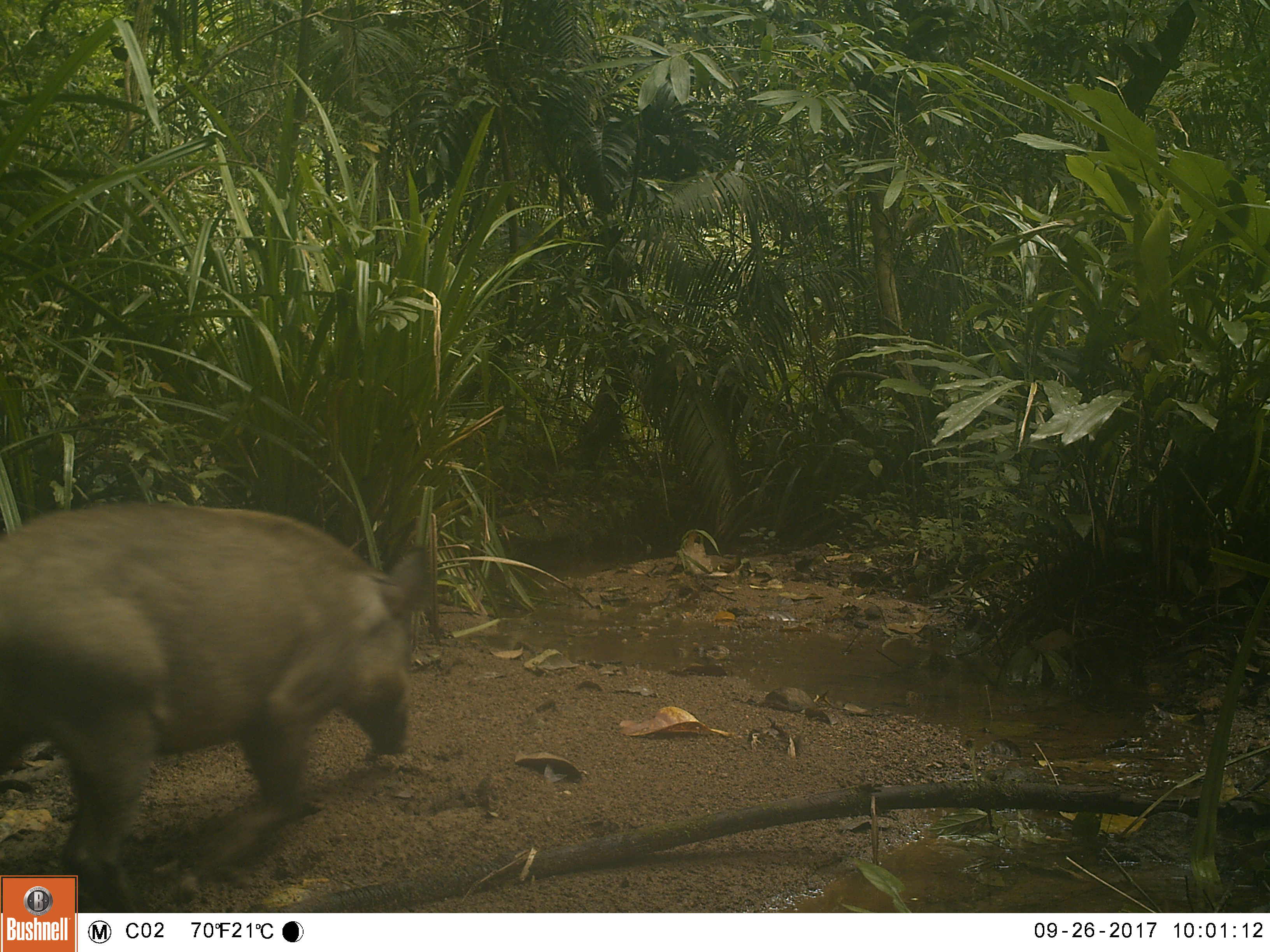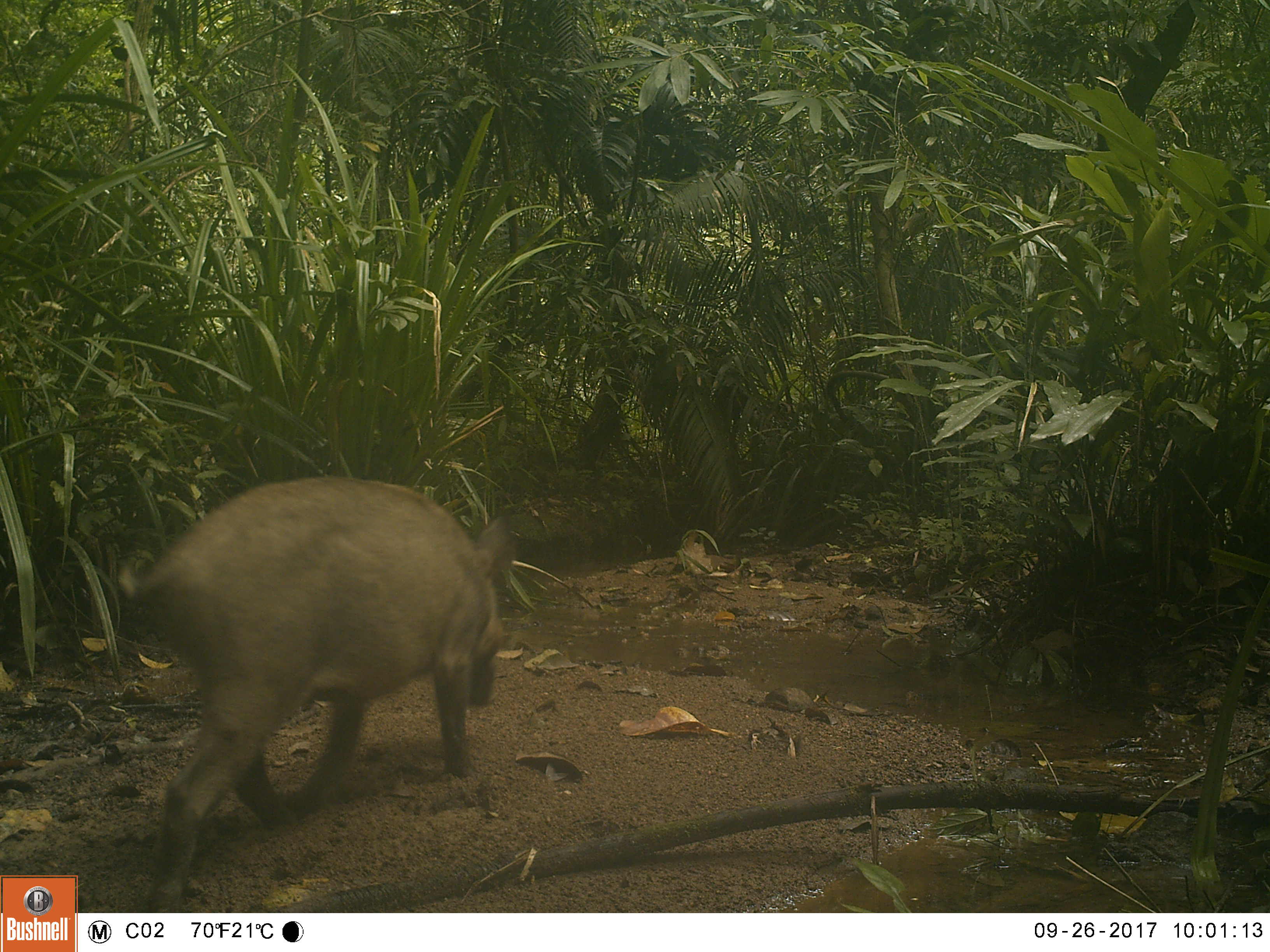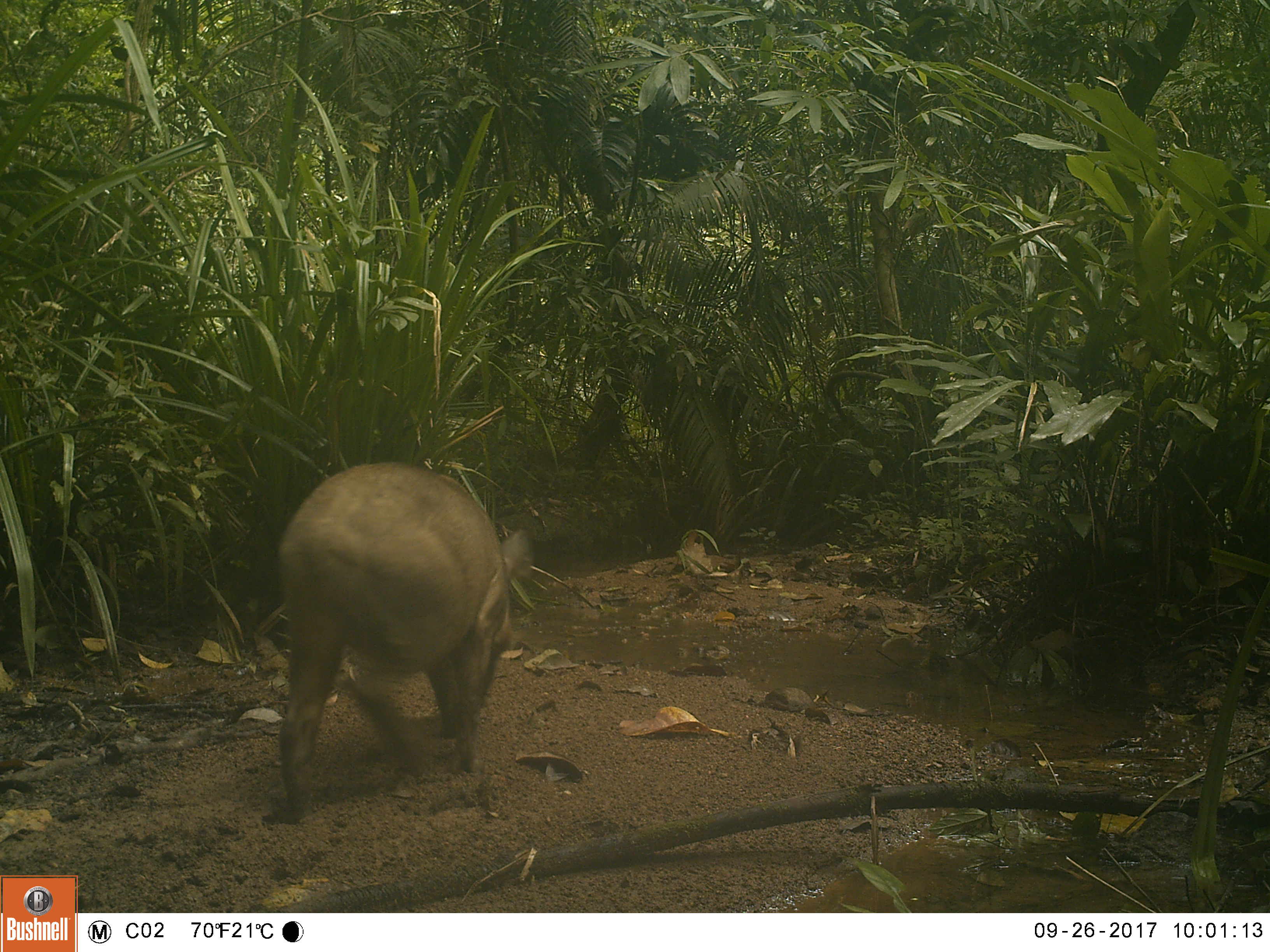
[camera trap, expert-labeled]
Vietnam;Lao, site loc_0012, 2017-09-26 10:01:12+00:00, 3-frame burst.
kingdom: Animalia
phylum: Chordata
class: Mammalia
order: Artiodactyla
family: Suidae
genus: Sus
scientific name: Sus scrofa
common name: eurasian wild pig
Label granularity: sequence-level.